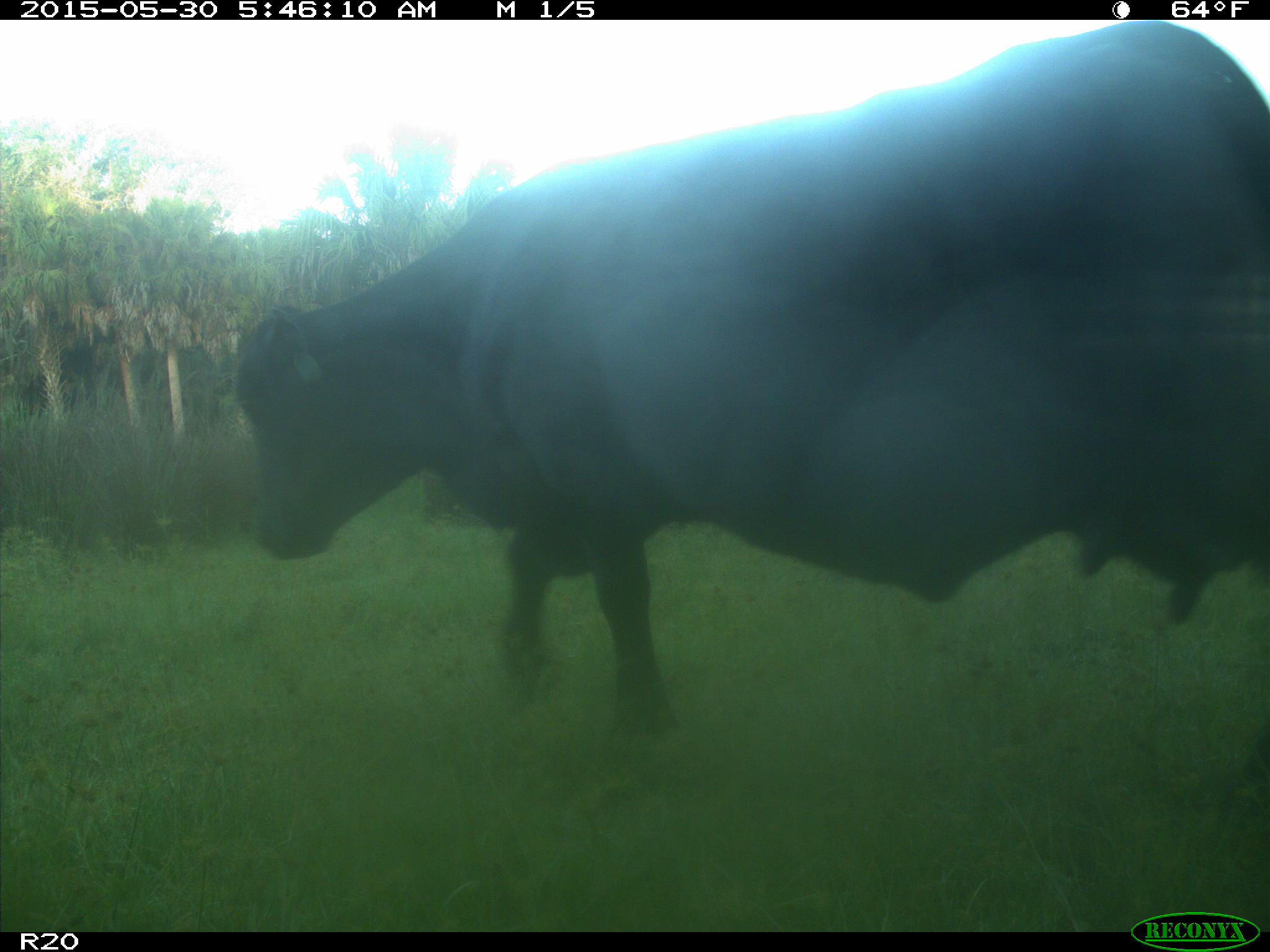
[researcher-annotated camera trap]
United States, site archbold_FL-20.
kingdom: Animalia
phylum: Chordata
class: Mammalia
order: Artiodactyla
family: Bovidae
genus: Bos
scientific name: Bos taurus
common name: domestic cow